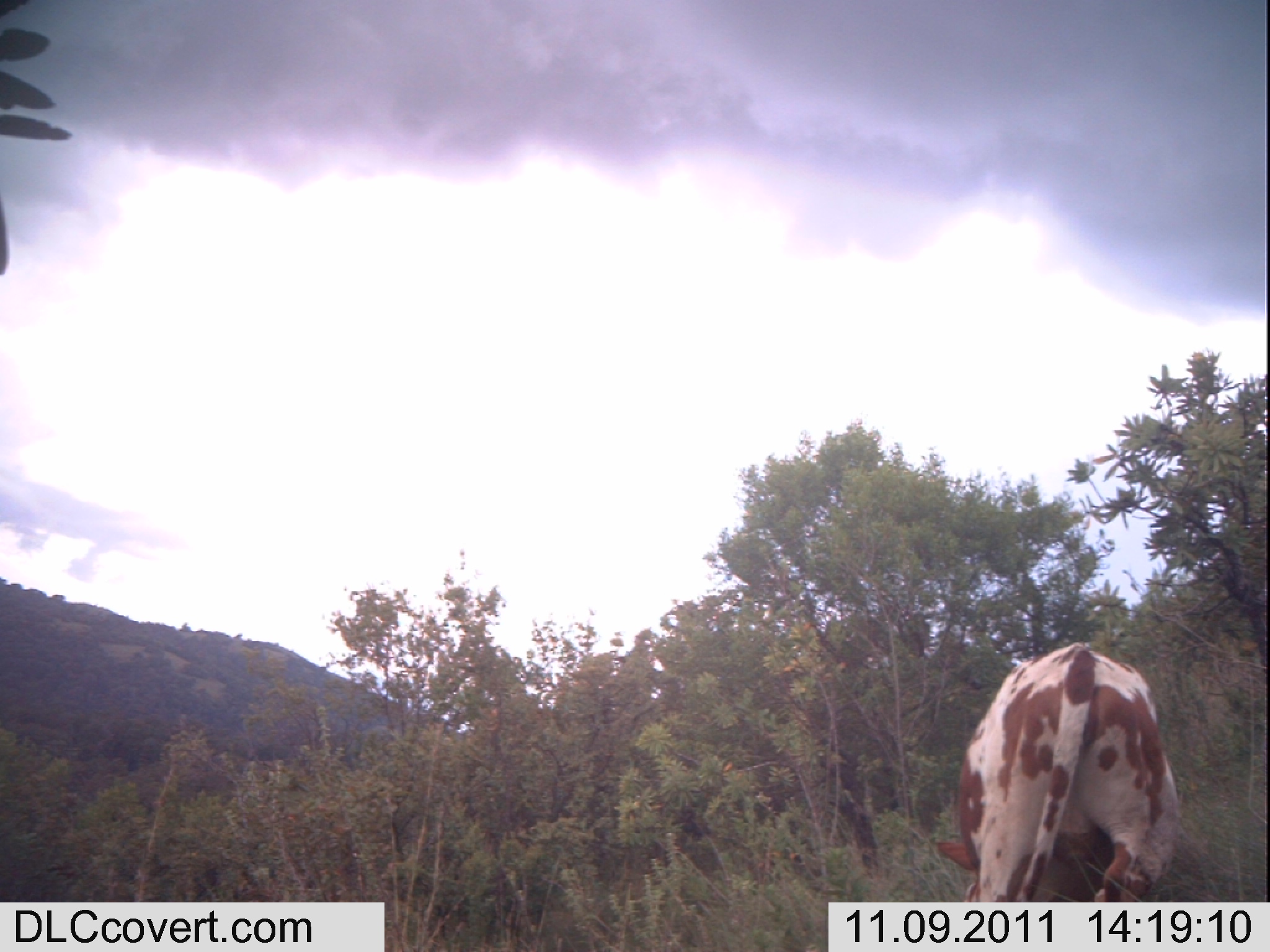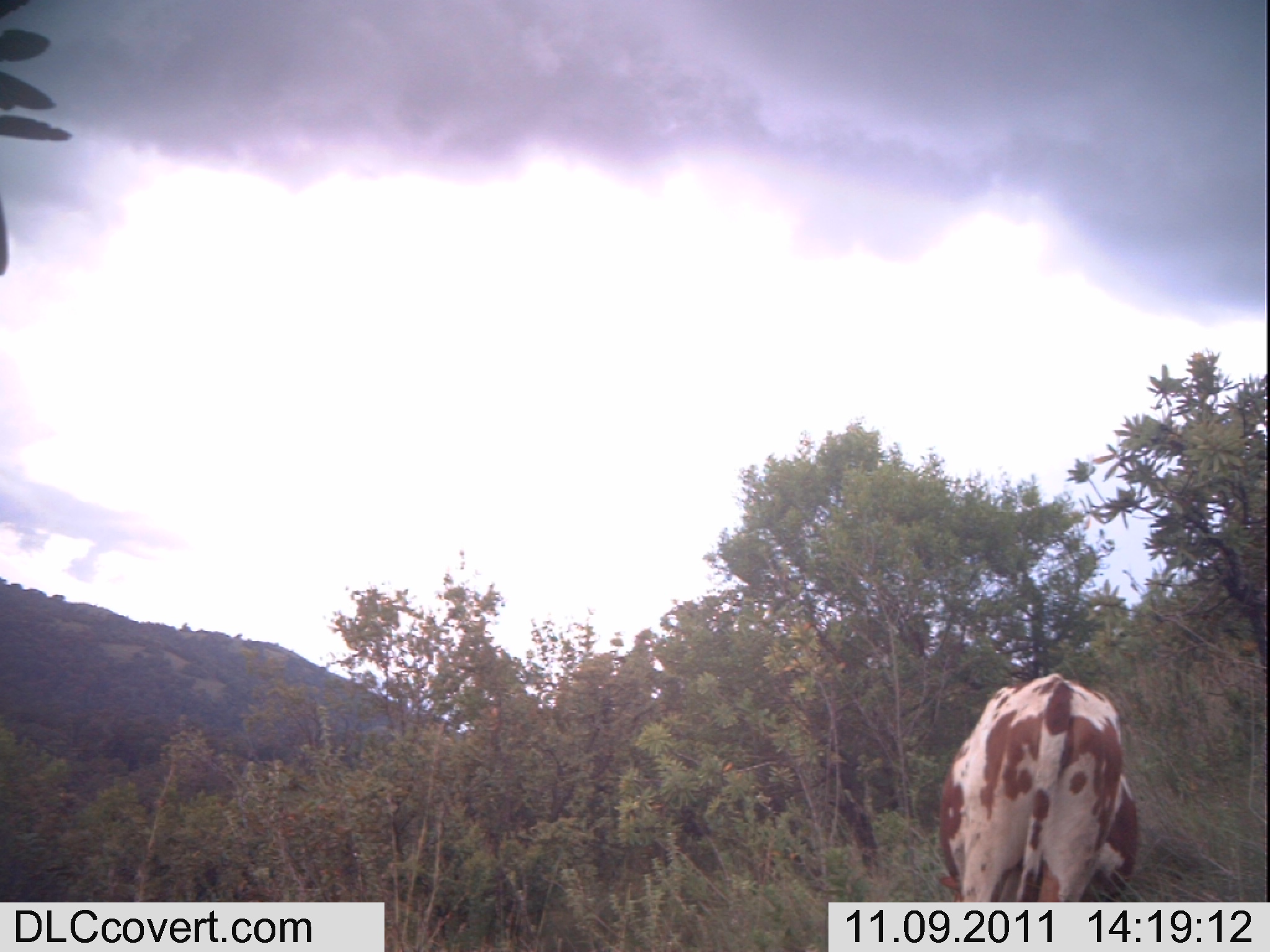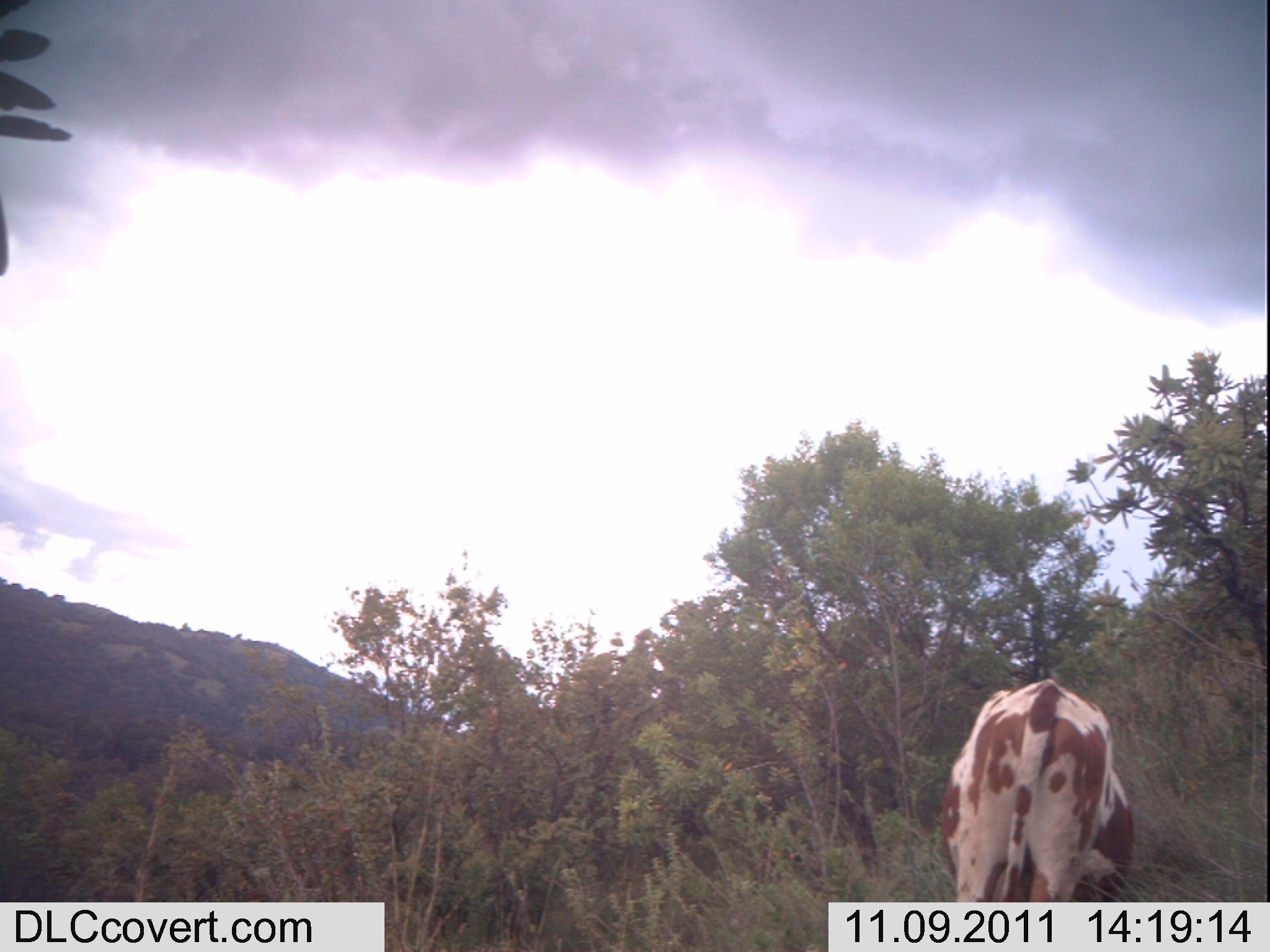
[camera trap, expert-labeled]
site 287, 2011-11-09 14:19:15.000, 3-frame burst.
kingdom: Animalia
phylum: Chordata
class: Mammalia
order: Artiodactyla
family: Bovidae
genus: Bos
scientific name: Bos taurus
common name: domestic cattle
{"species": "Bos taurus (domestic cattle)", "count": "1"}